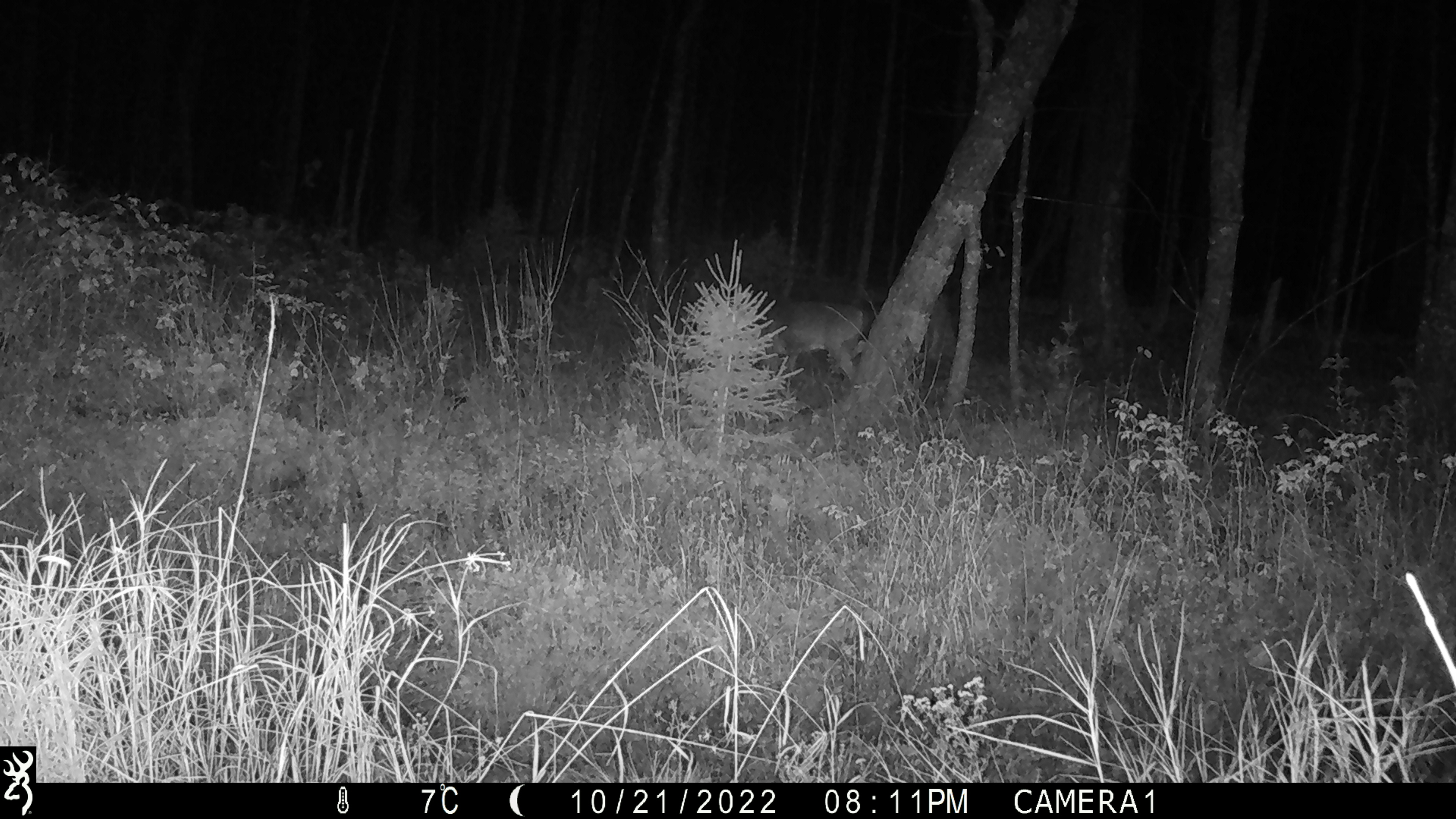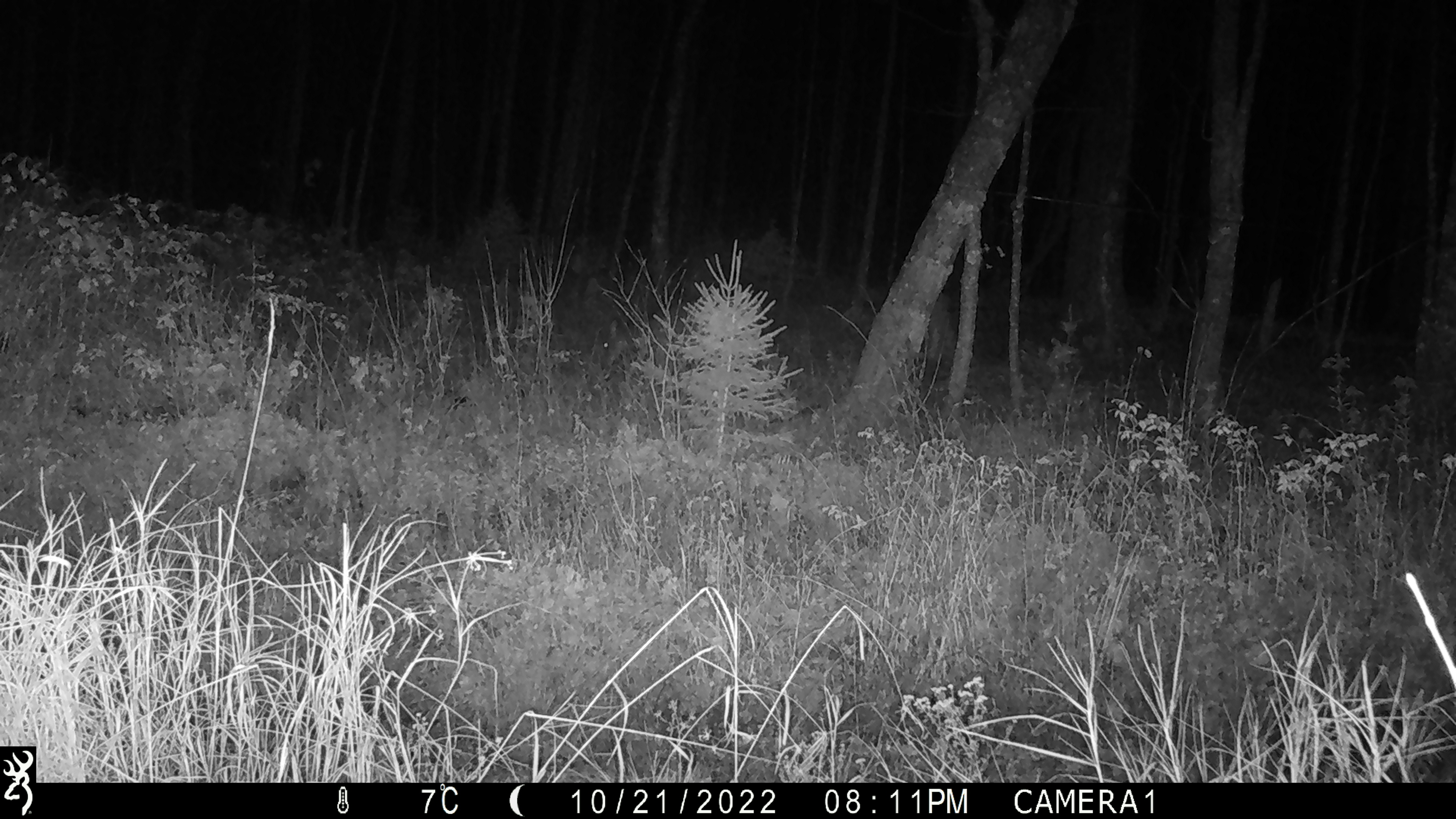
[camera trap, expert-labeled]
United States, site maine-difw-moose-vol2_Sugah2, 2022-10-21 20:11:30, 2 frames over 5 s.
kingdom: Animalia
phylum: Chordata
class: Mammalia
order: Artiodactyla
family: Cervidae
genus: Odocoileus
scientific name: Odocoileus virginianus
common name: white-tailed deer